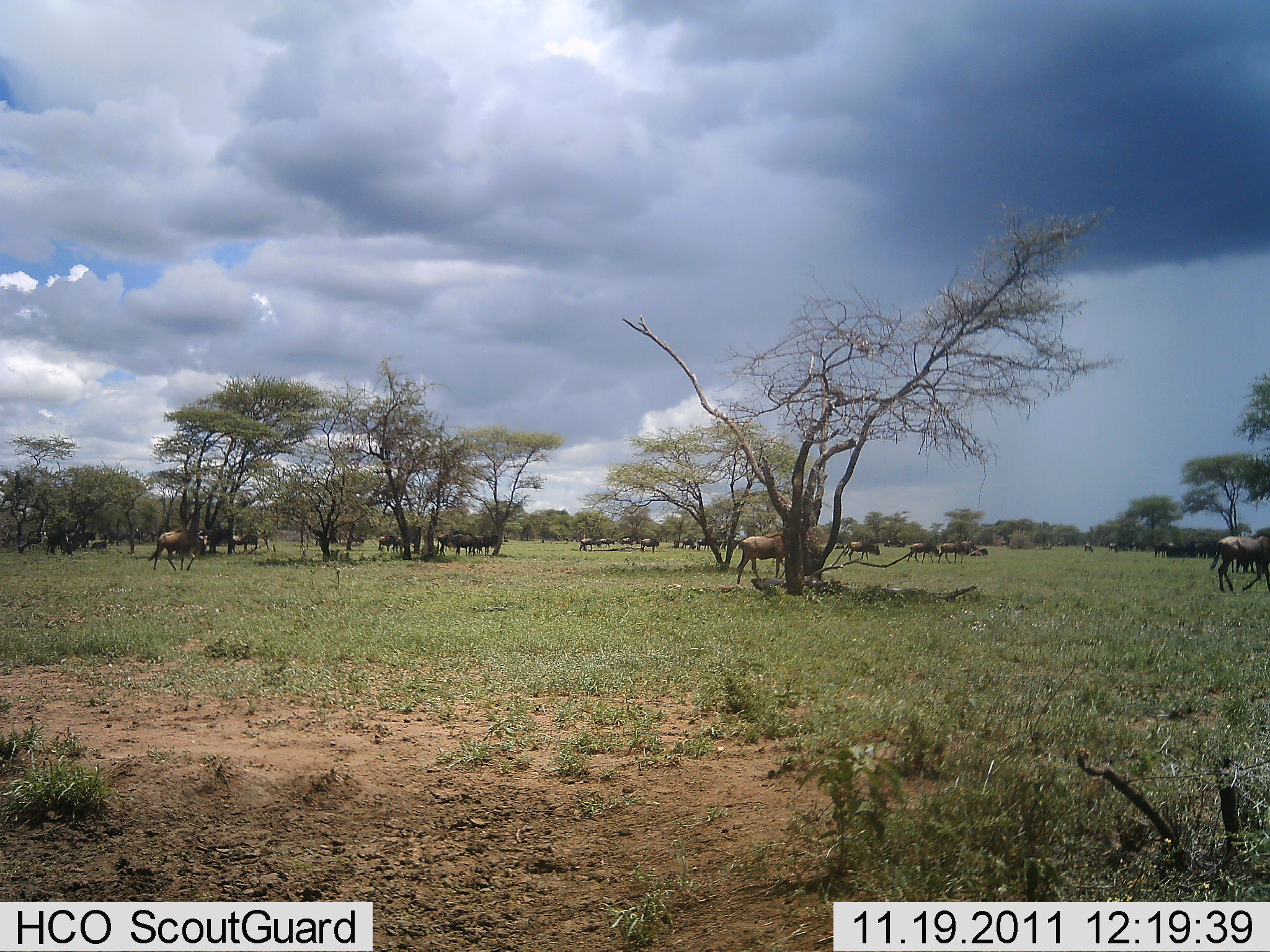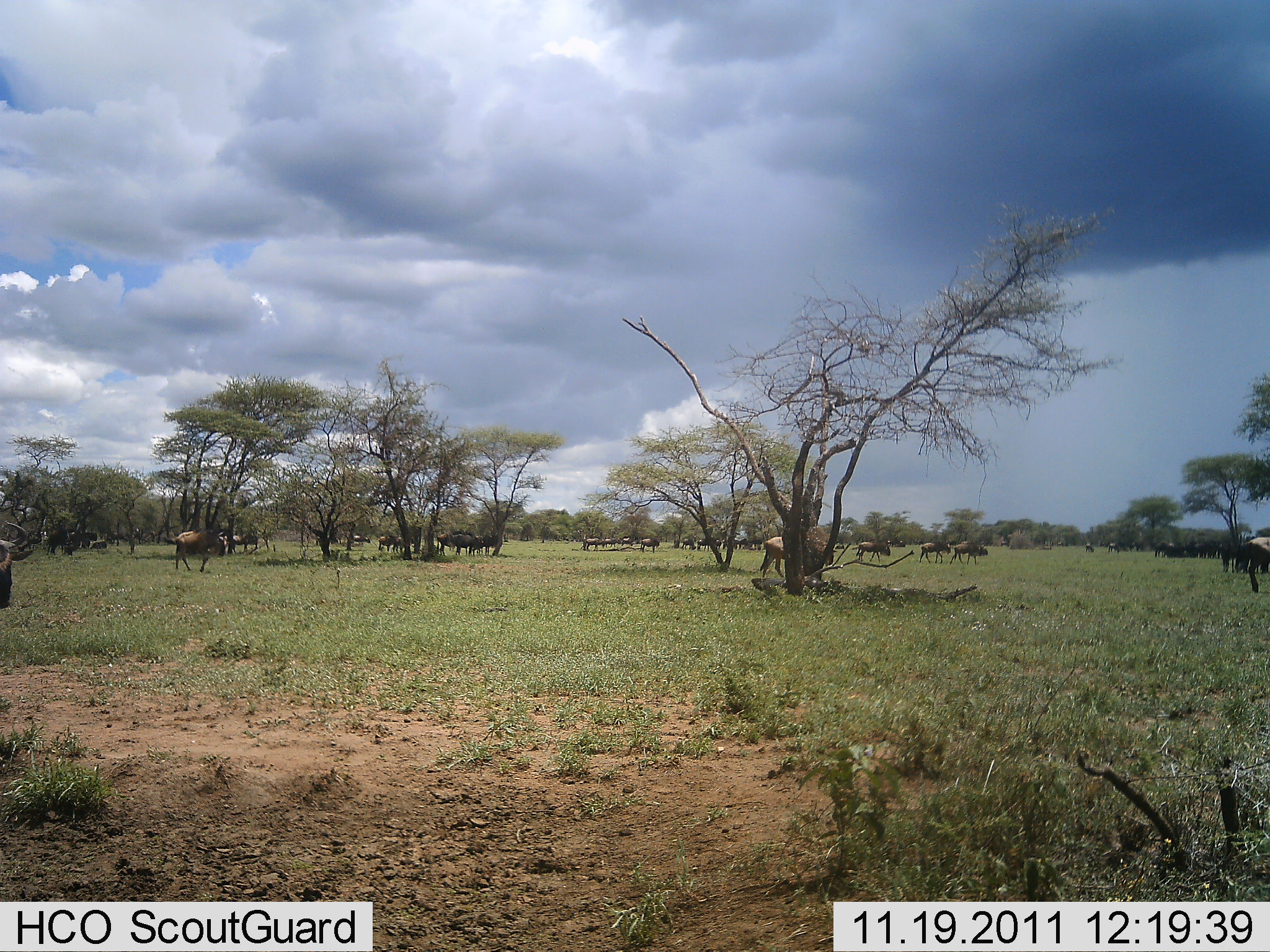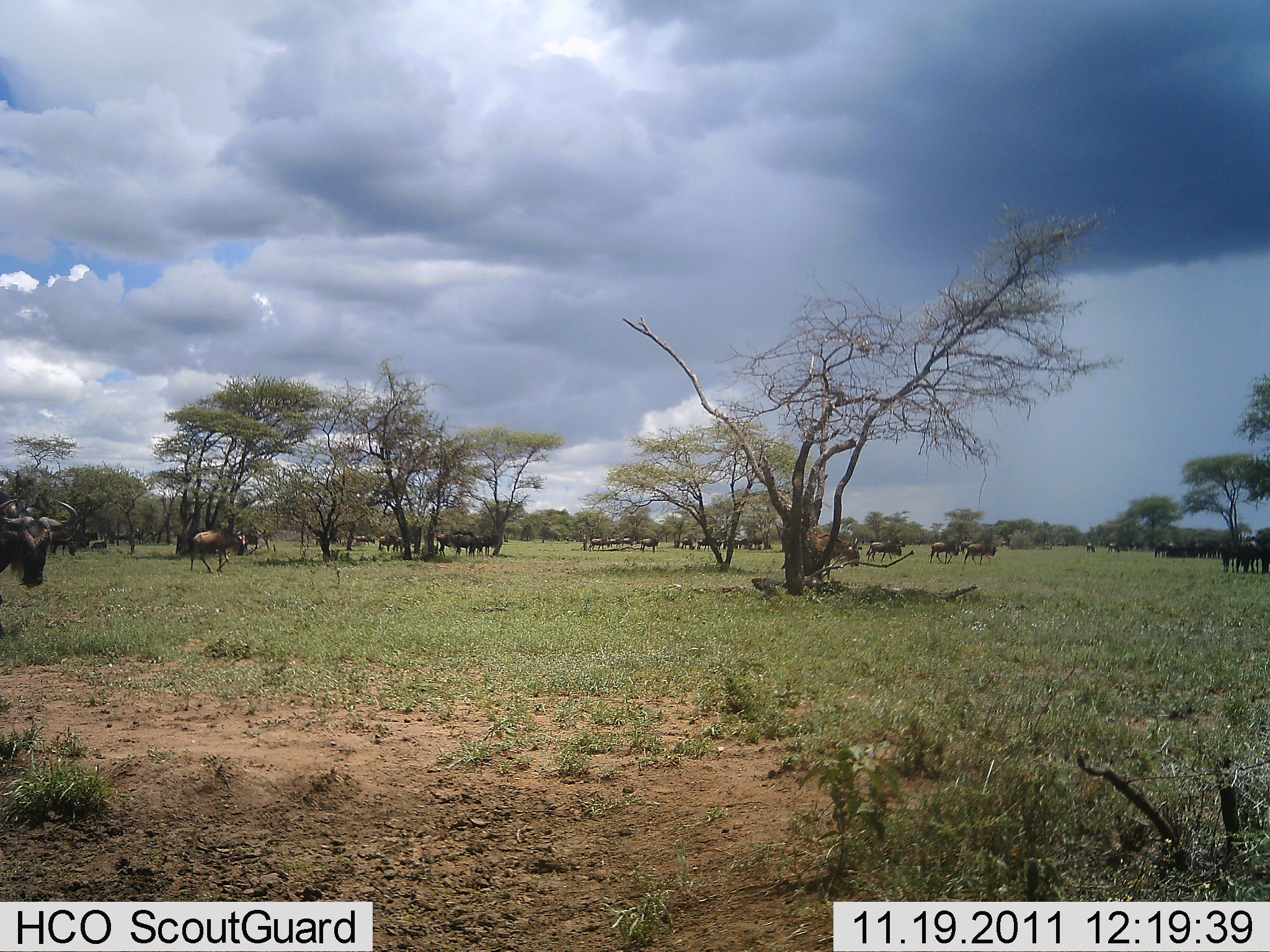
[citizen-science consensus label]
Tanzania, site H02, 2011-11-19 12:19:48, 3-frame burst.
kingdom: Animalia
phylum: Chordata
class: Mammalia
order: Artiodactyla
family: Bovidae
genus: Connochaetes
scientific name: Connochaetes taurinus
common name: blue wildebeest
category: wildebeest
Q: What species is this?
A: Wildebeest (blue wildebeest) (Connochaetes taurinus).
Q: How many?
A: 11-50.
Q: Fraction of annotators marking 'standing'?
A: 8%.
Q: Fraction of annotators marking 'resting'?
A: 0%.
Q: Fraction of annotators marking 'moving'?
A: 92%.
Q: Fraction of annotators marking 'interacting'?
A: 0%.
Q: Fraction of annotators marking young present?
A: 0%.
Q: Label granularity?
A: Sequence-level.